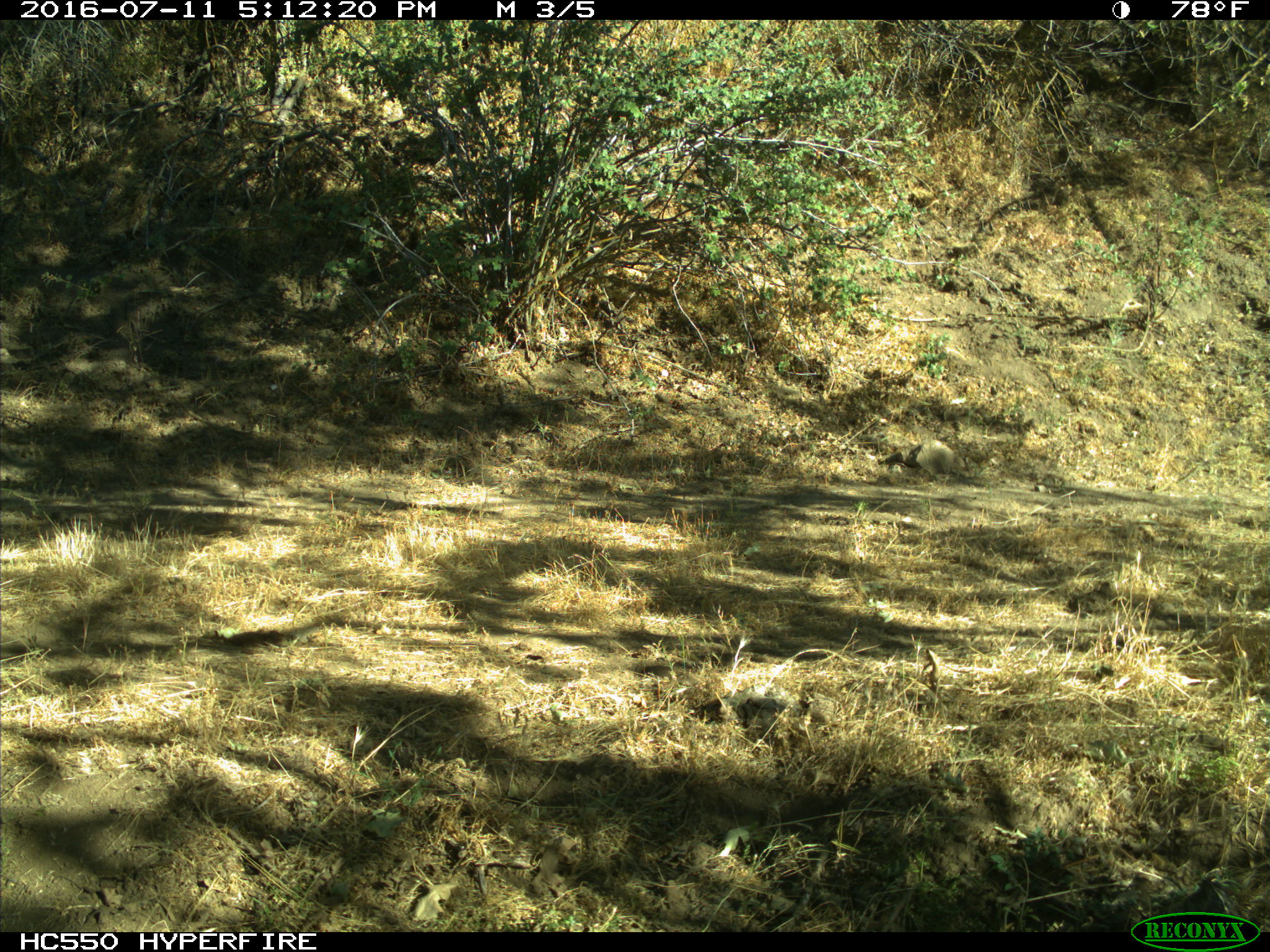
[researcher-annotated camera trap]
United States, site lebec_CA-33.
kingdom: Animalia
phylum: Chordata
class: Mammalia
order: Artiodactyla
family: Bovidae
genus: Bos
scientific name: Bos taurus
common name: domestic cow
Bos taurus (domestic cow).